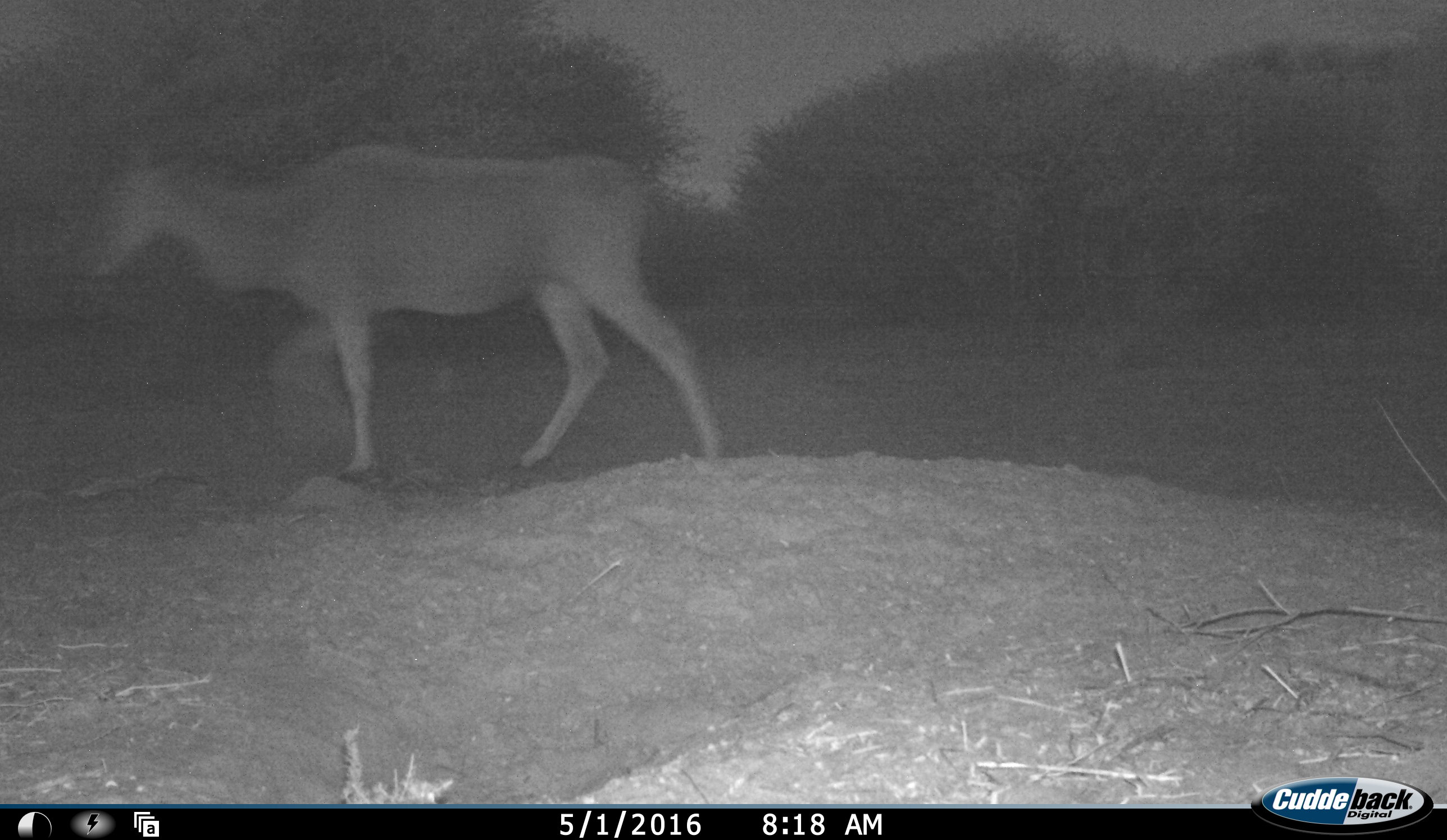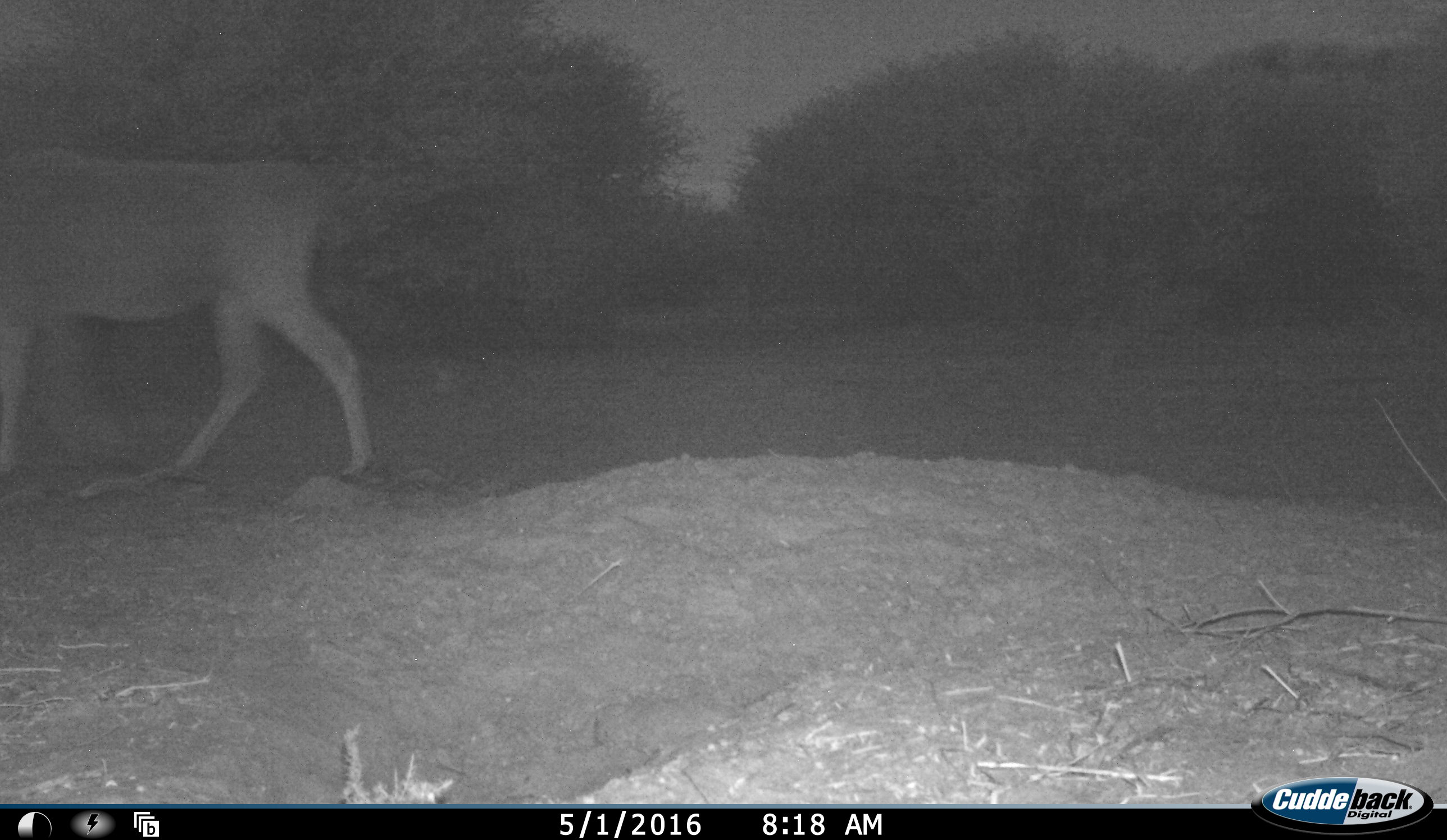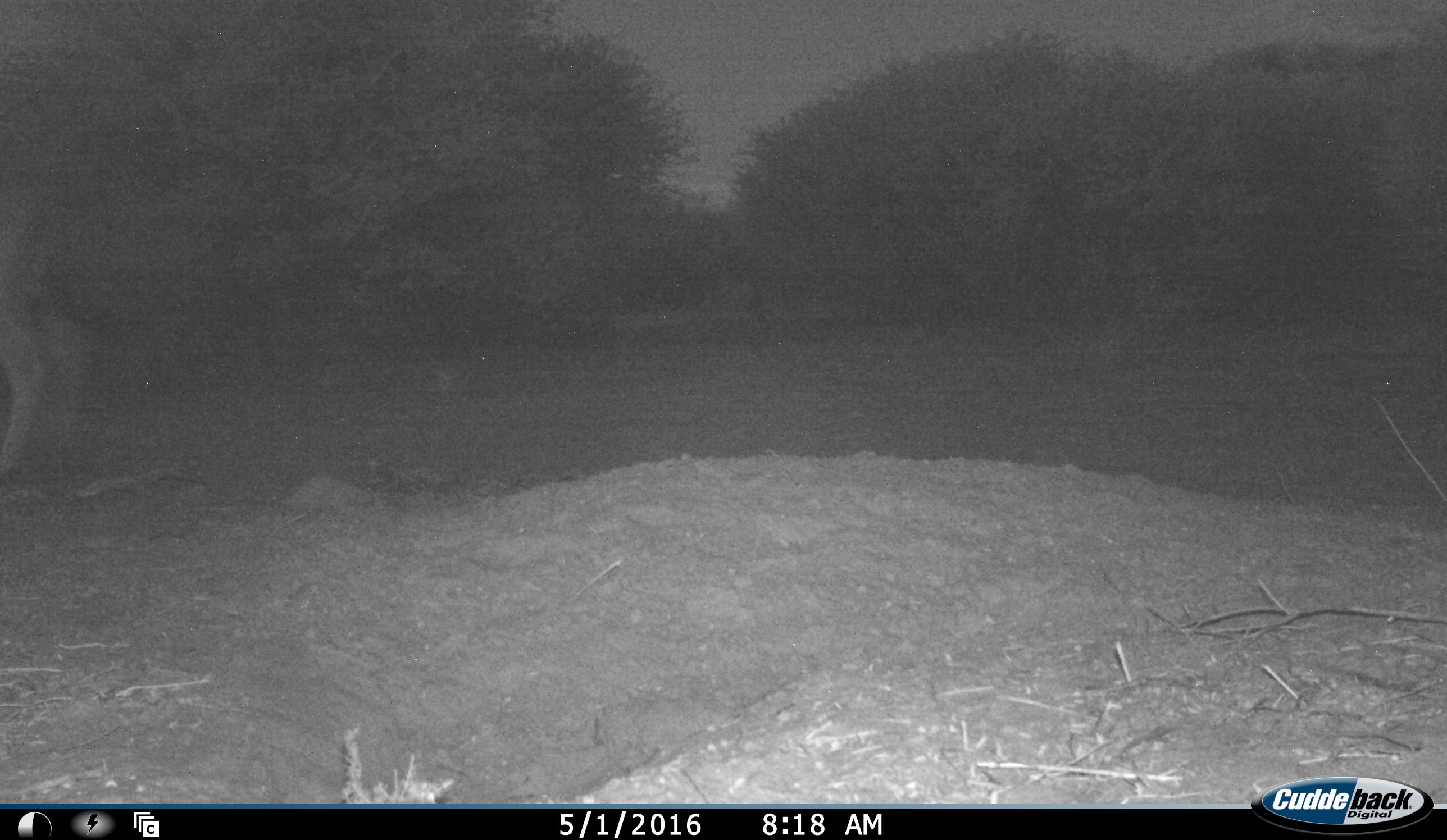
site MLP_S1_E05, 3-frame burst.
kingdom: Animalia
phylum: Chordata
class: Mammalia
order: Artiodactyla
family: Bovidae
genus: Tragelaphus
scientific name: Tragelaphus oryx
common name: eland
Eland (Tragelaphus oryx), count 1. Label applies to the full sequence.